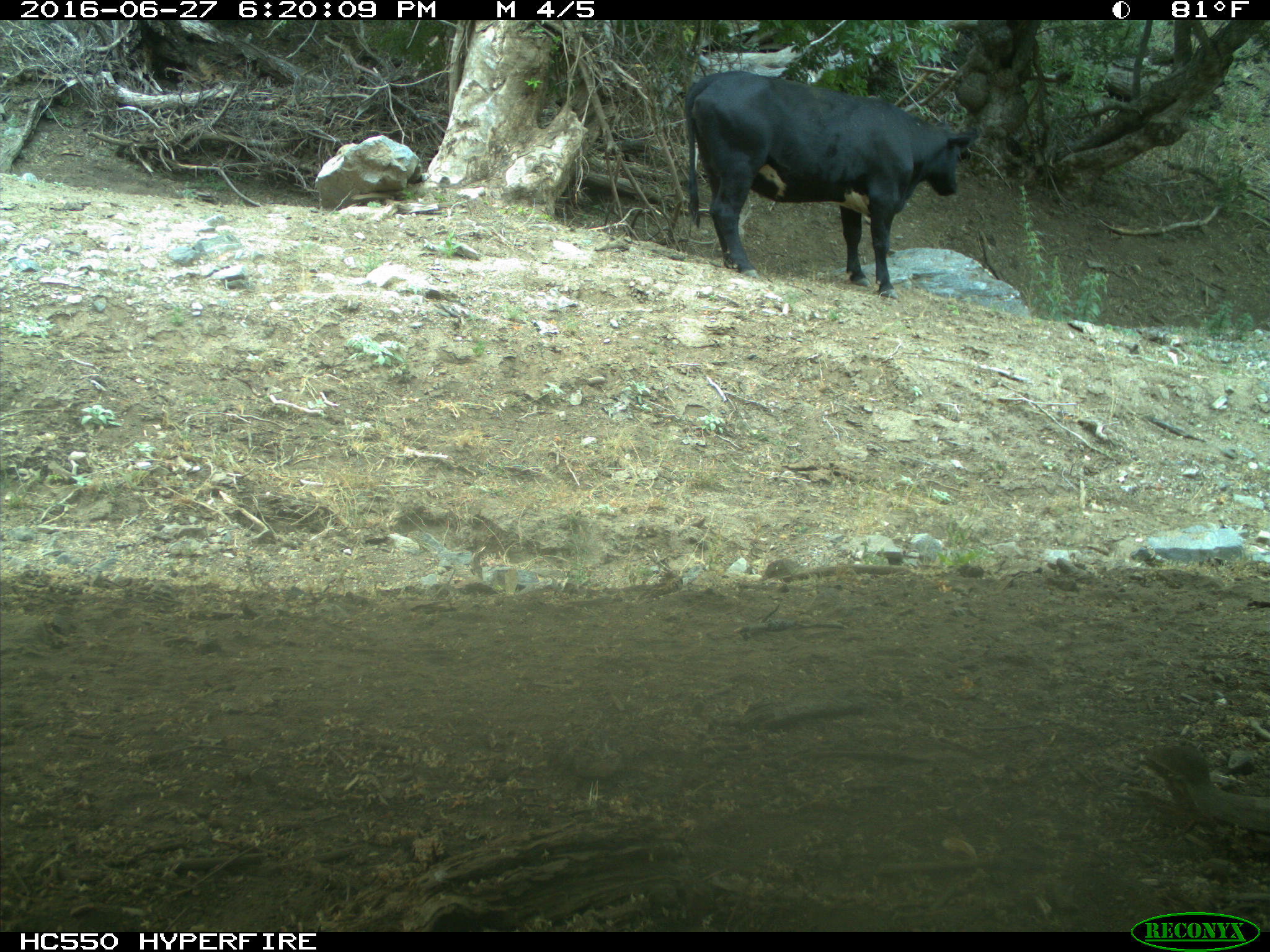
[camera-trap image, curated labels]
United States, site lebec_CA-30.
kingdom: Animalia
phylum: Chordata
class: Mammalia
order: Artiodactyla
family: Bovidae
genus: Bos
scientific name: Bos taurus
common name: domestic cow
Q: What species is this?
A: Bos taurus (domestic cow).